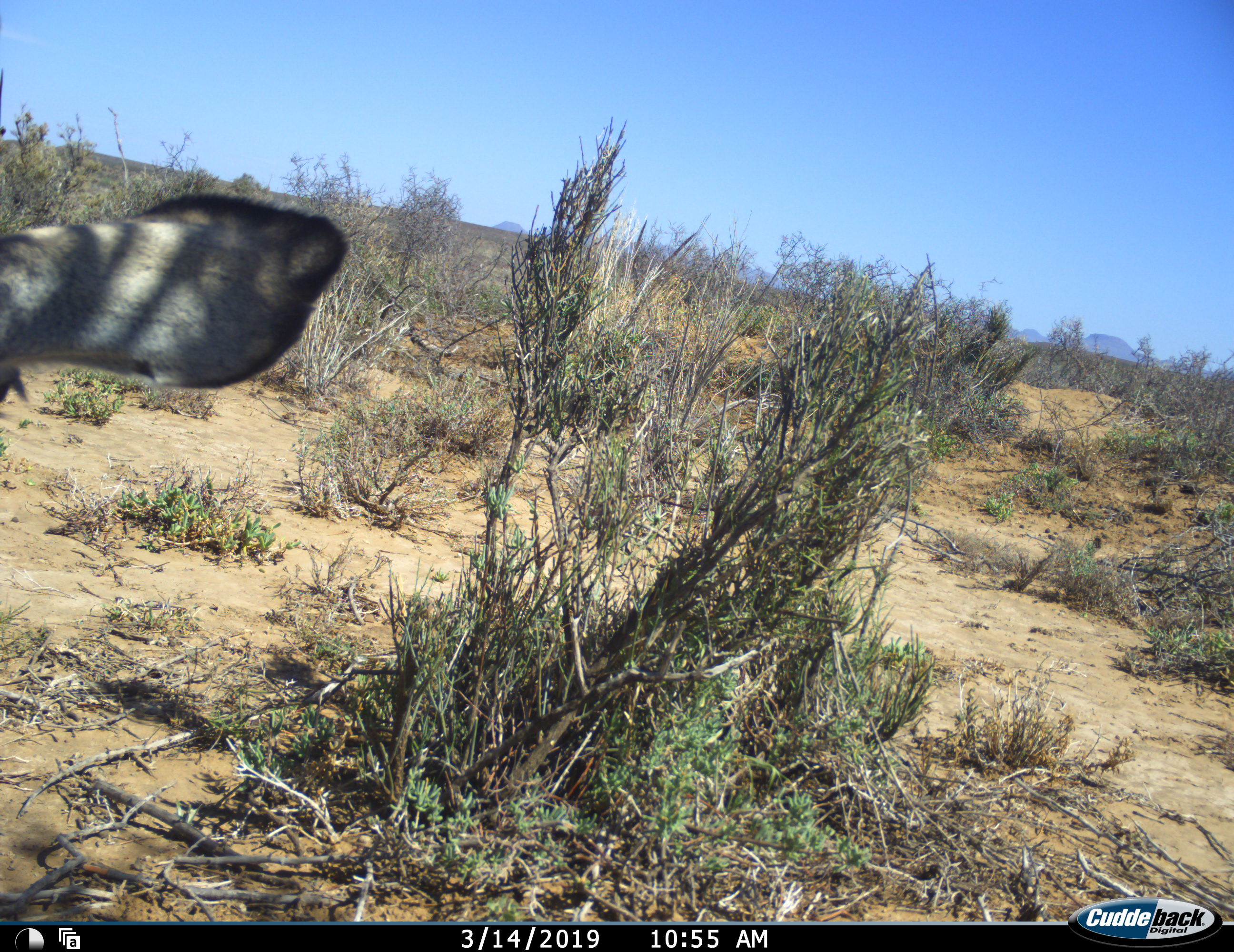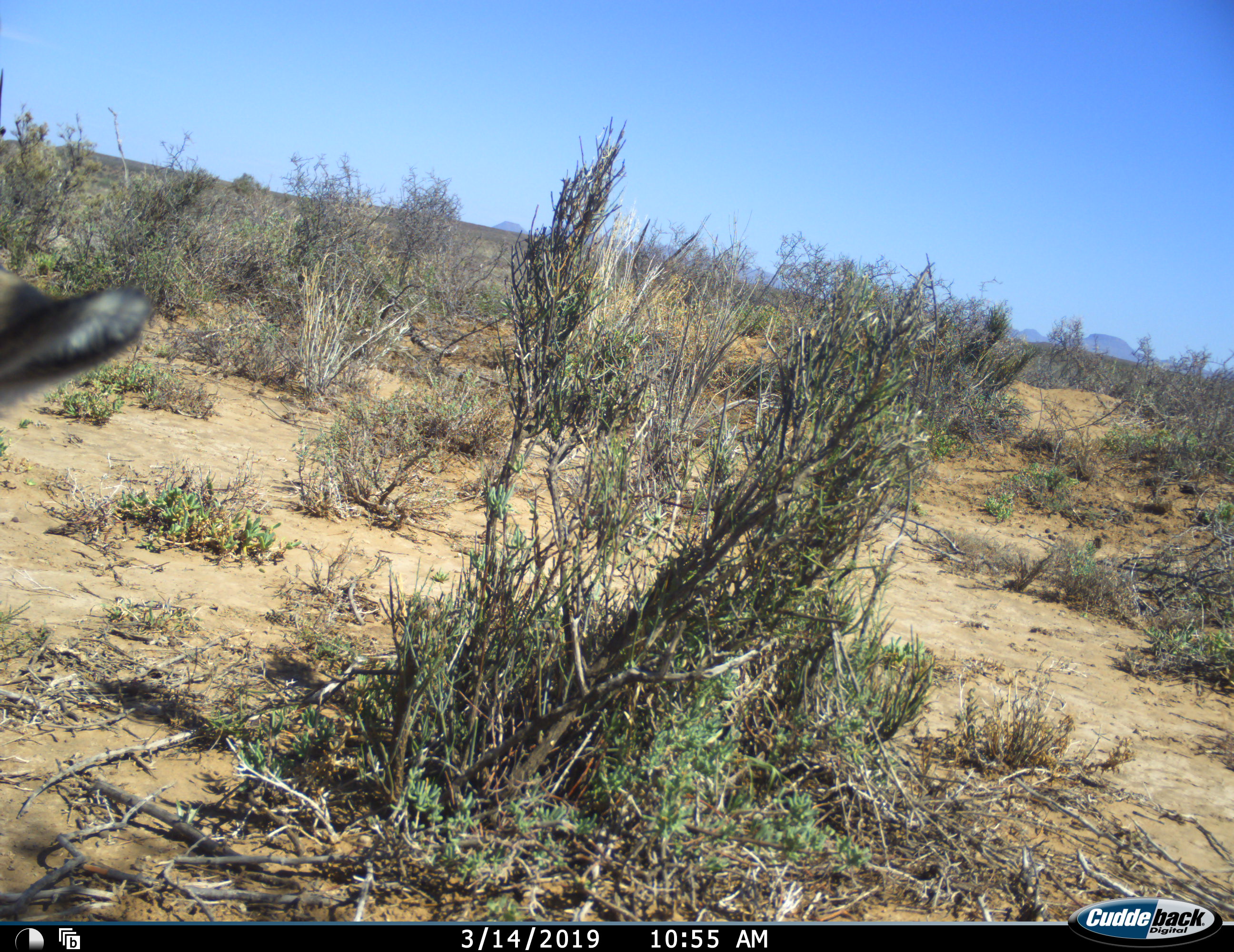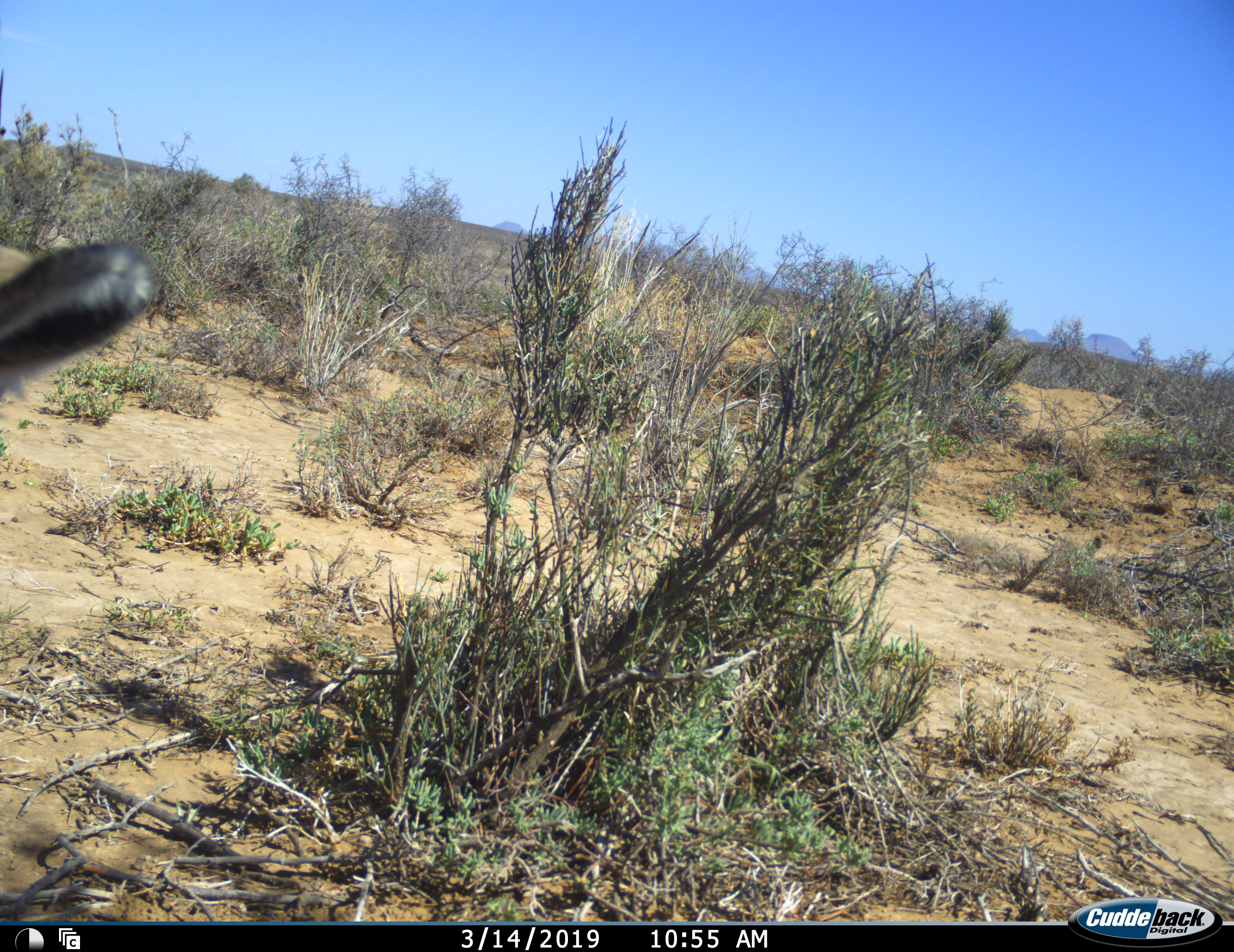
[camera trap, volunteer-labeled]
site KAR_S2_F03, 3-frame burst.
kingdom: Animalia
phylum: Chordata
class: Mammalia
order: Artiodactyla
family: Bovidae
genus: Oryx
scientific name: Oryx gazella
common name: gemsbok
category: oryx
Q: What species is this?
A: Oryx (gemsbok) (Oryx gazella).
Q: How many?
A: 1.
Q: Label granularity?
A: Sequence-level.